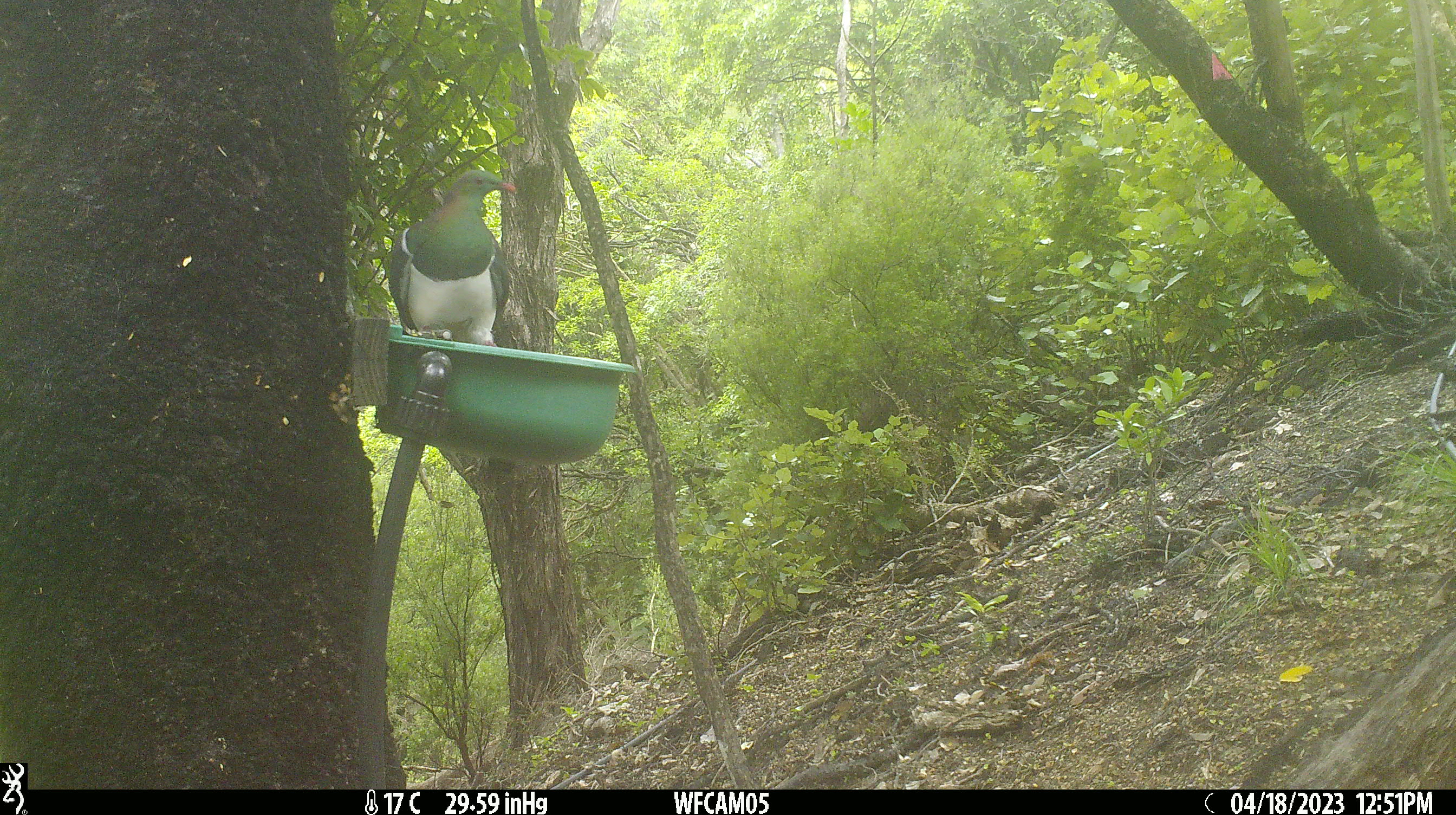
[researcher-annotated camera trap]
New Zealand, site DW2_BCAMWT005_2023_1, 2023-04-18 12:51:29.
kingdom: Animalia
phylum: Chordata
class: Aves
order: Columbiformes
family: Columbidae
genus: Hemiphaga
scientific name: Hemiphaga novaeseelandiae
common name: new zealand pigeon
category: kereru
Kereru (new zealand pigeon) (Hemiphaga novaeseelandiae).